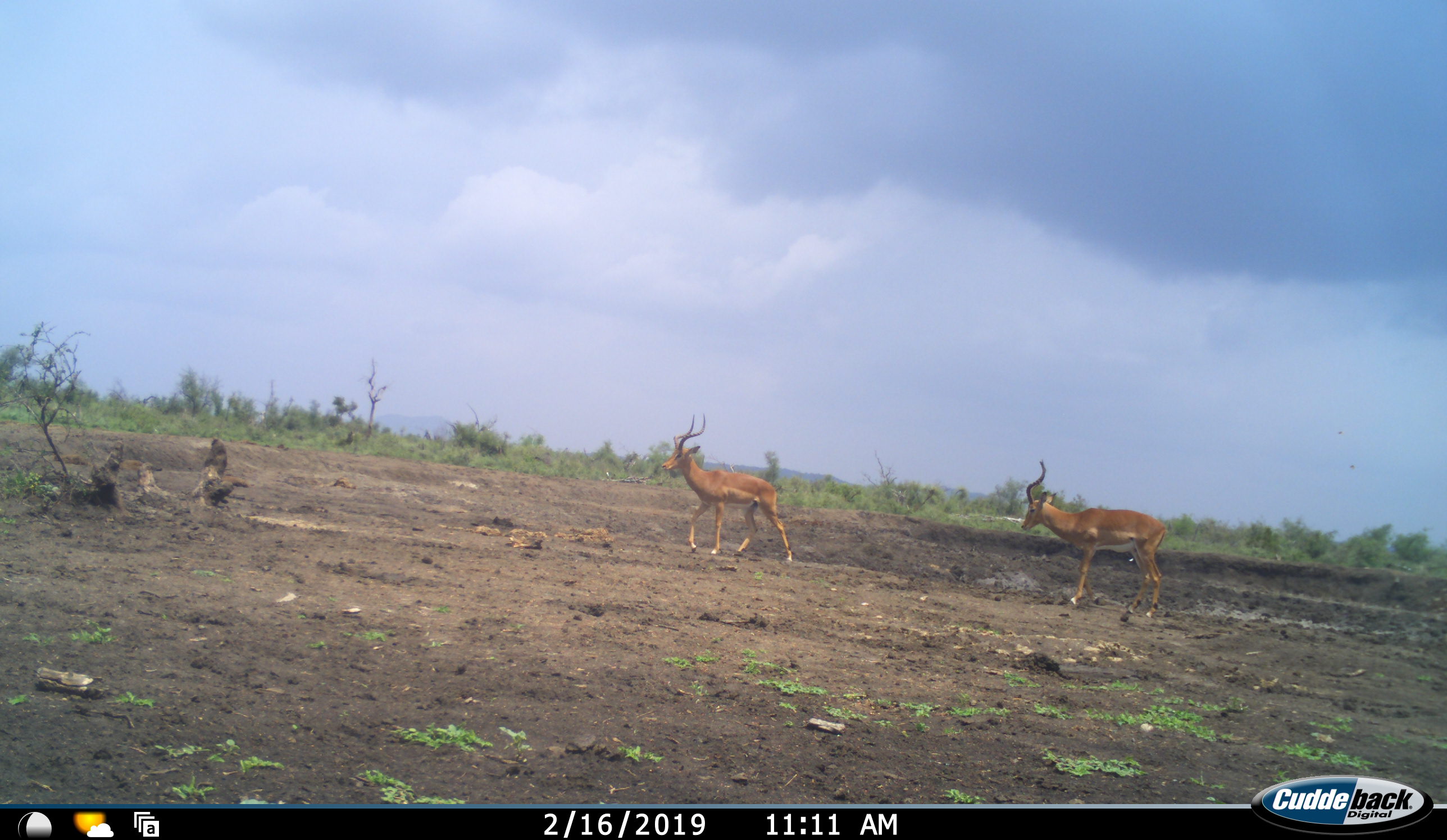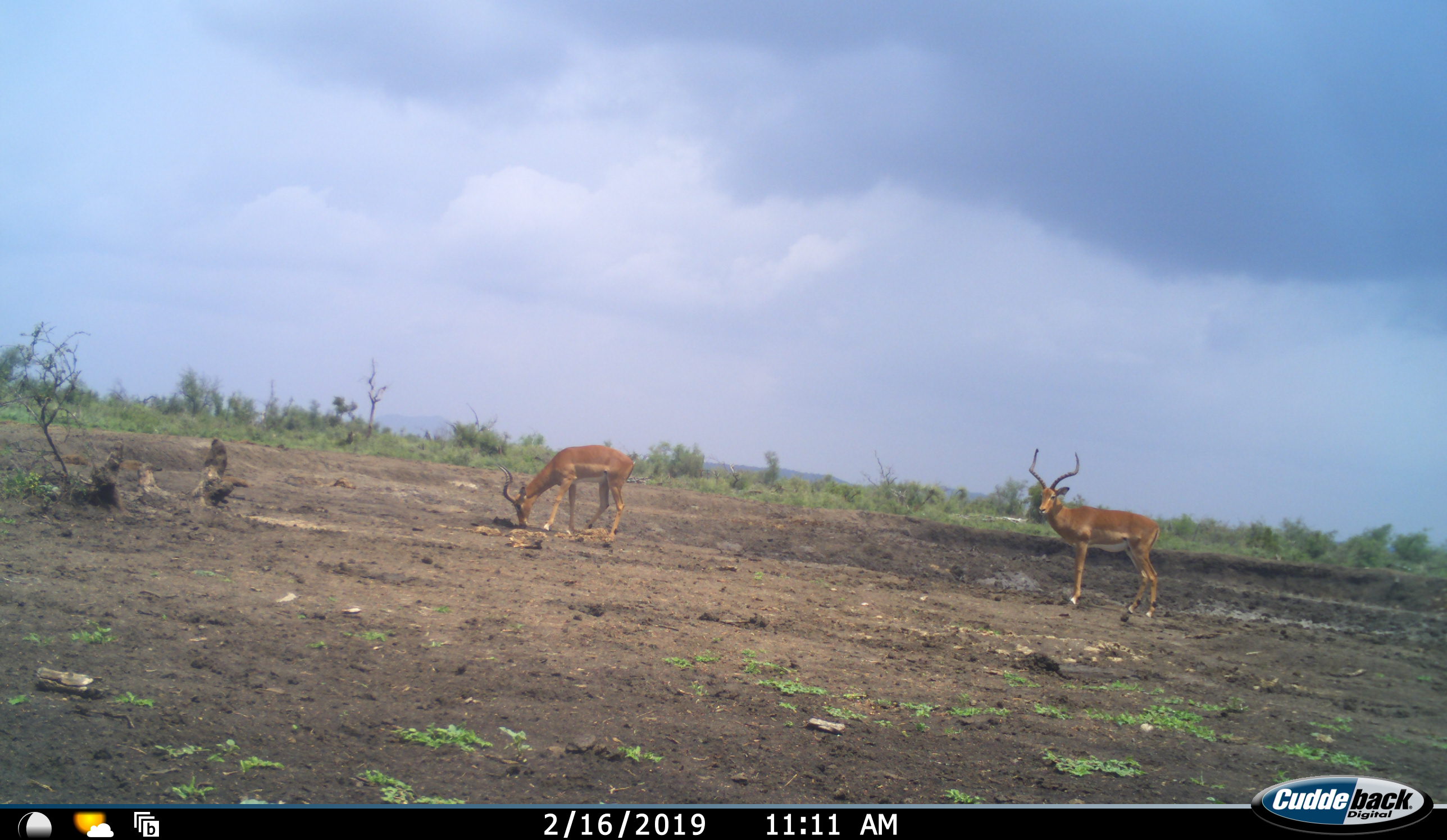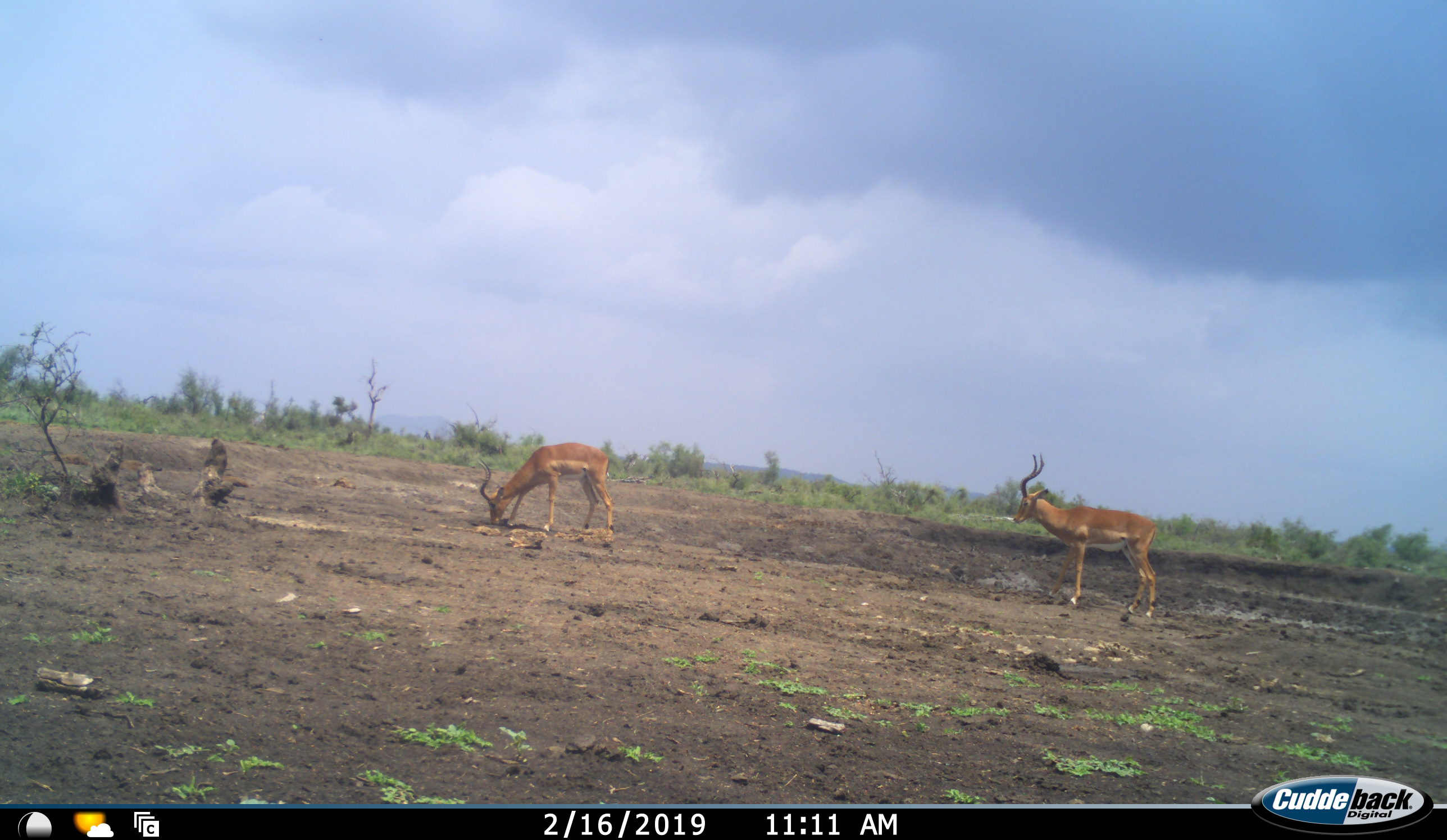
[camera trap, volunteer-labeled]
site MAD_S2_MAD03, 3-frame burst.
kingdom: Animalia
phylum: Chordata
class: Mammalia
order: Artiodactyla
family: Bovidae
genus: Aepyceros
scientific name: Aepyceros melampus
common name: impala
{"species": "impala (Aepyceros melampus)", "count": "2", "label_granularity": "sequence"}